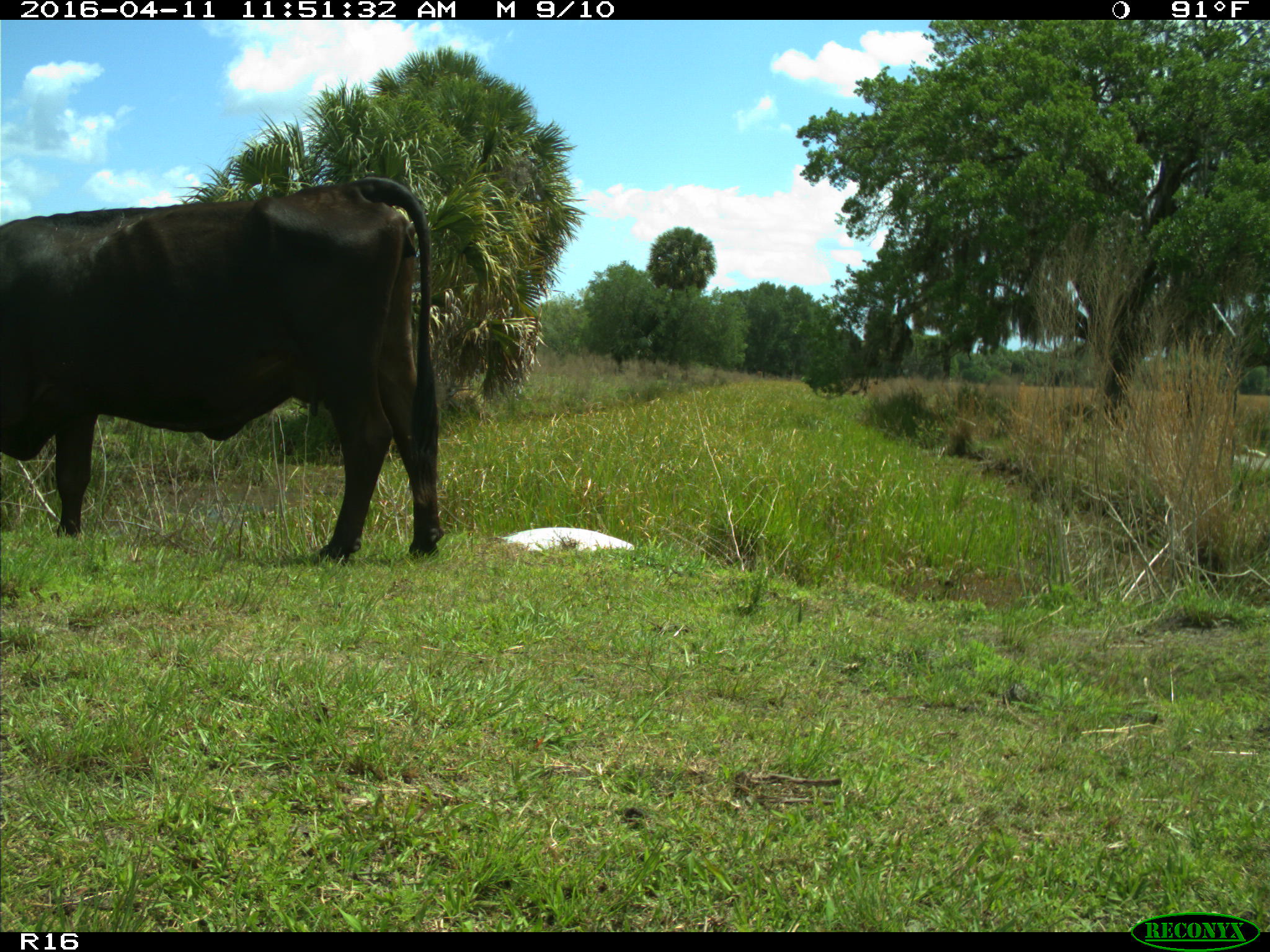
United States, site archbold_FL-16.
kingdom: Animalia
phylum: Chordata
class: Mammalia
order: Artiodactyla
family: Bovidae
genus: Bos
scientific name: Bos taurus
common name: domestic cow